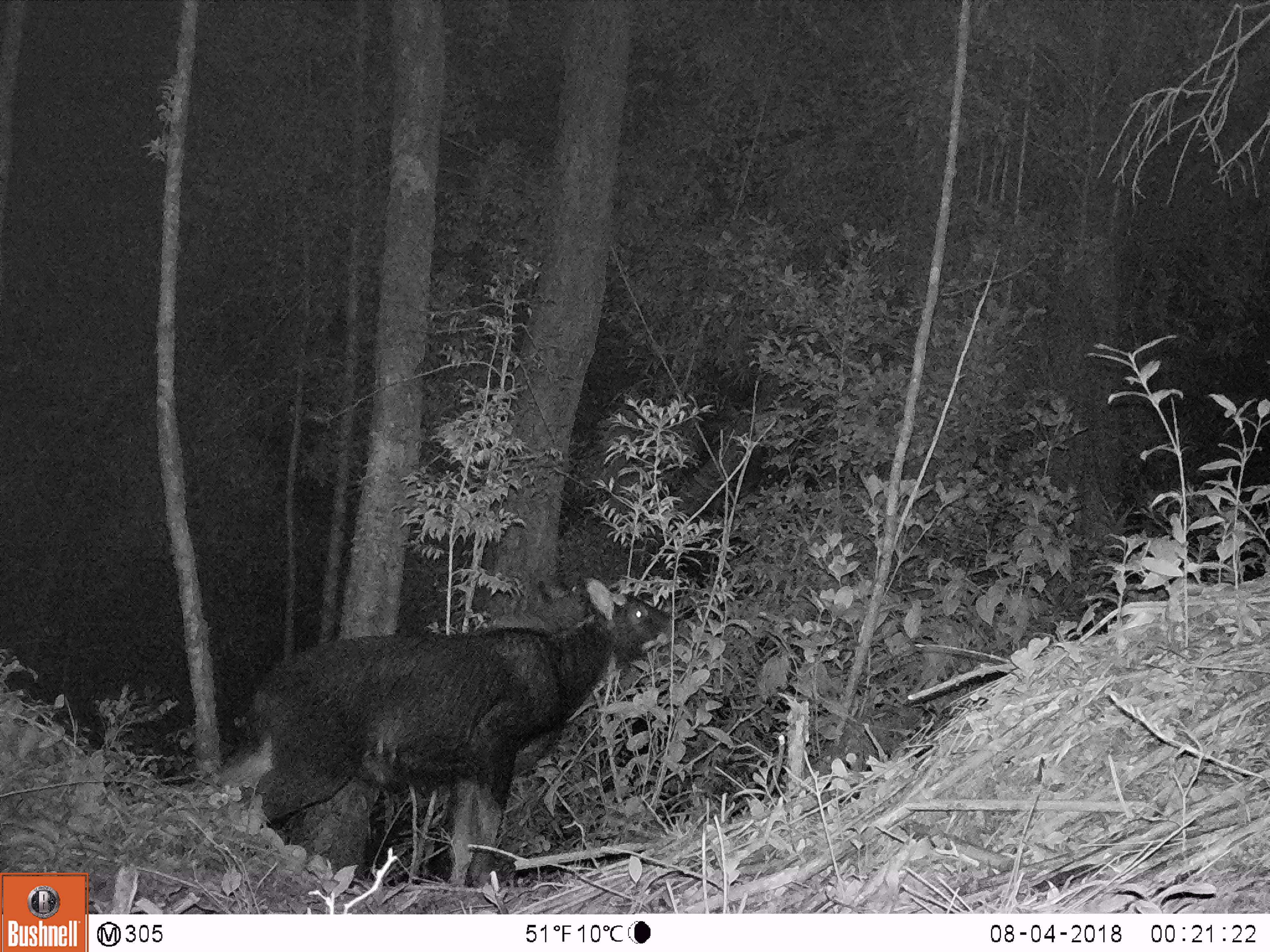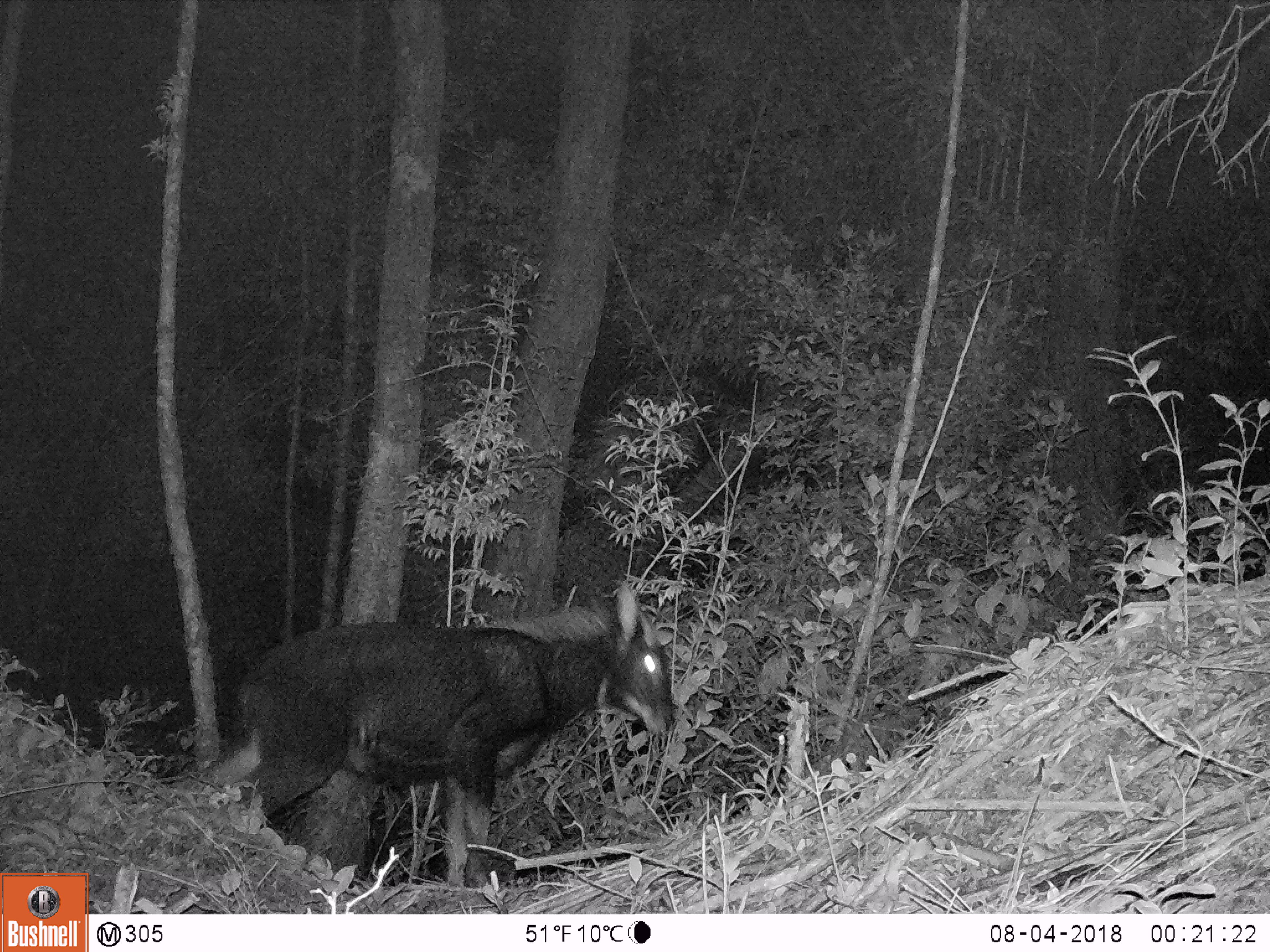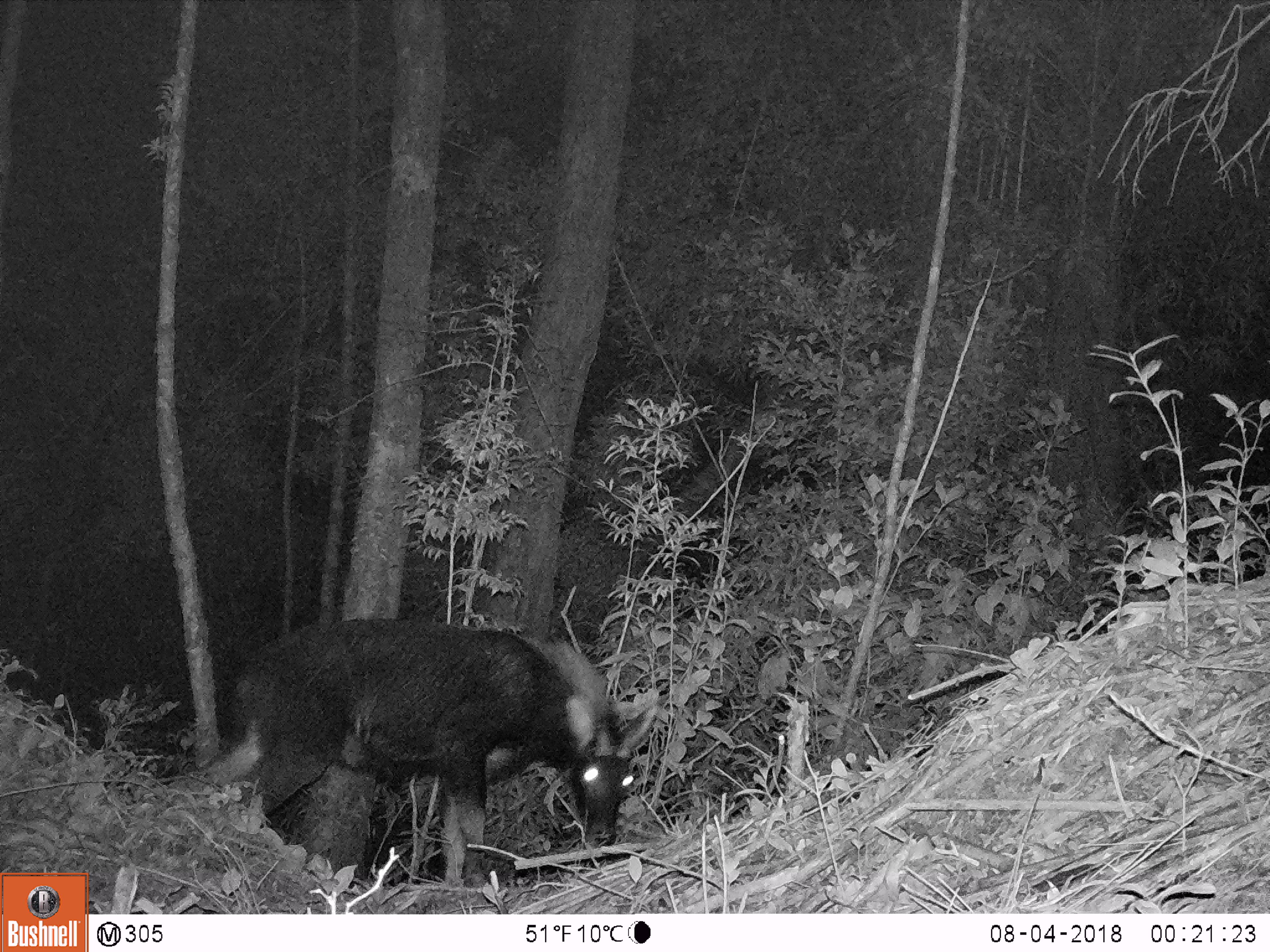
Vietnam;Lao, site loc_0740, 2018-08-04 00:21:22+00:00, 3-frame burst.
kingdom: Animalia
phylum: Chordata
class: Mammalia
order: Artiodactyla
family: Bovidae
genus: Capricornis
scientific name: Capricornis sumatraensis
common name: chinese serow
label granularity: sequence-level